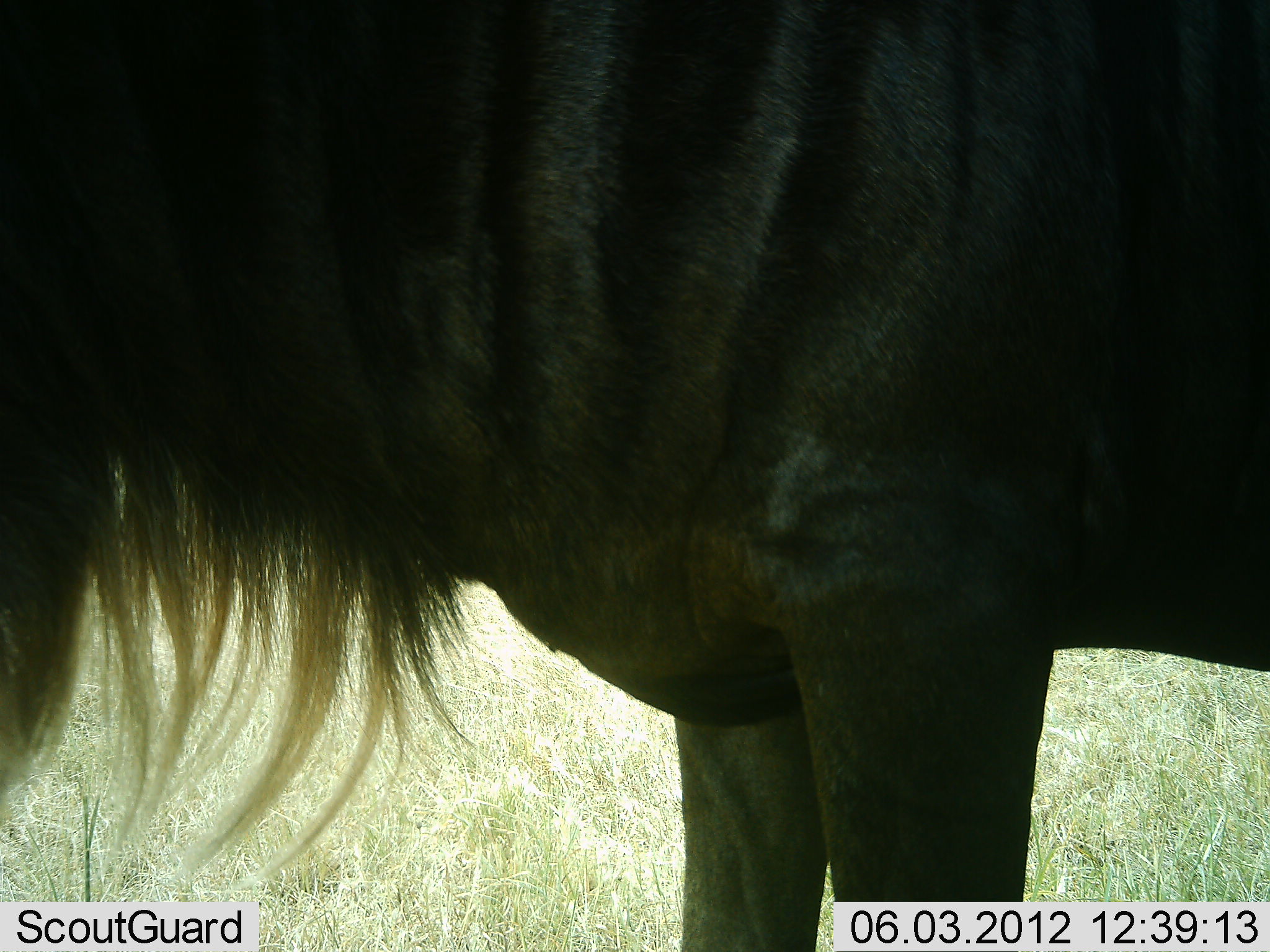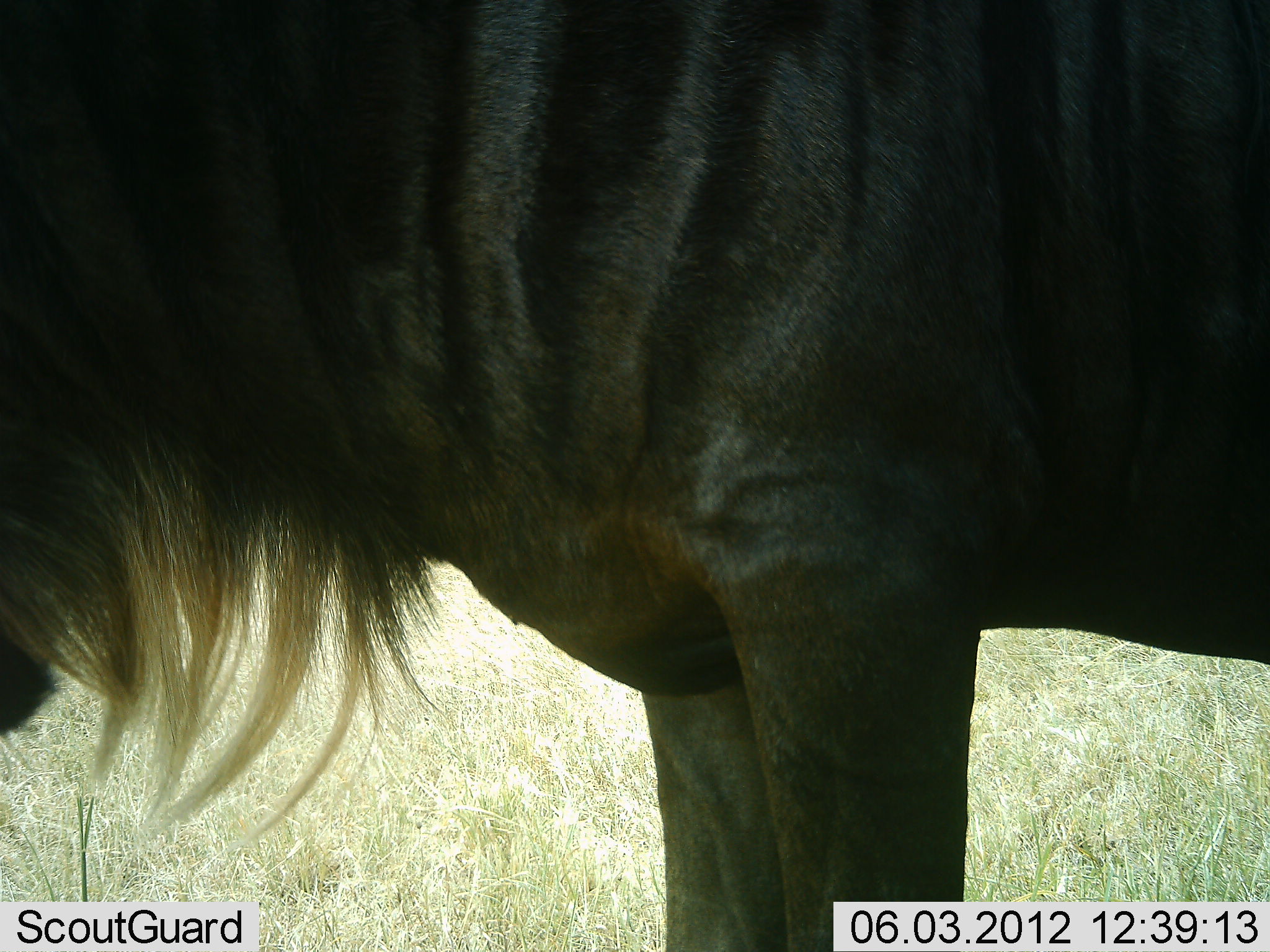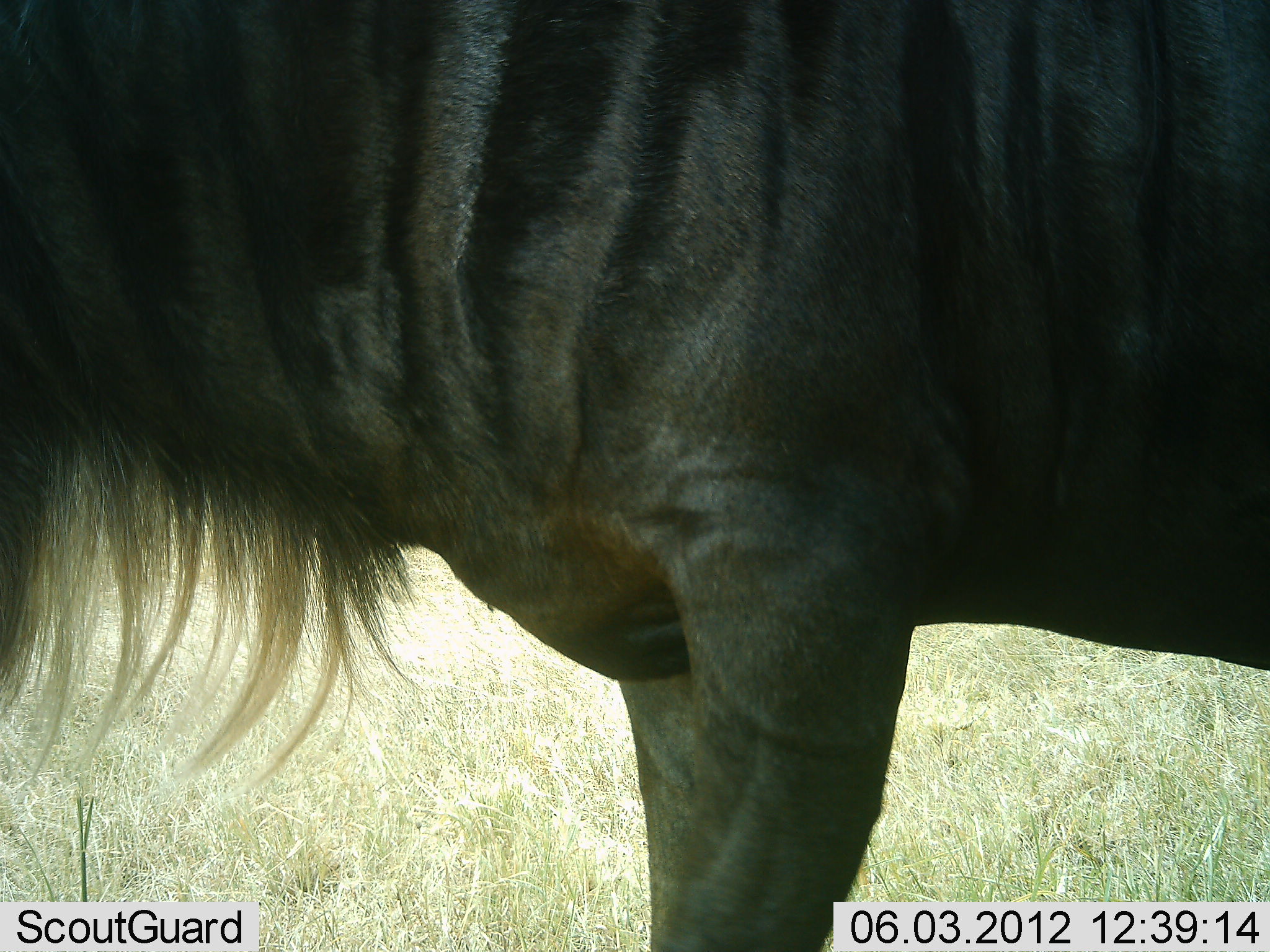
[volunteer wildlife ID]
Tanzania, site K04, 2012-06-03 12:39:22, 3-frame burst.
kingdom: Animalia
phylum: Chordata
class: Mammalia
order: Artiodactyla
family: Bovidae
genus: Connochaetes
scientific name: Connochaetes taurinus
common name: blue wildebeest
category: wildebeest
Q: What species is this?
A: Wildebeest (blue wildebeest) (Connochaetes taurinus).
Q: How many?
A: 1.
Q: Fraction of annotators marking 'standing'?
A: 100%.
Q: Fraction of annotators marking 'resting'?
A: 0%.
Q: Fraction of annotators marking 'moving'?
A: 0%.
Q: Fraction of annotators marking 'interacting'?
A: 0%.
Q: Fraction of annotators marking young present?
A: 0%.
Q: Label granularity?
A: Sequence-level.